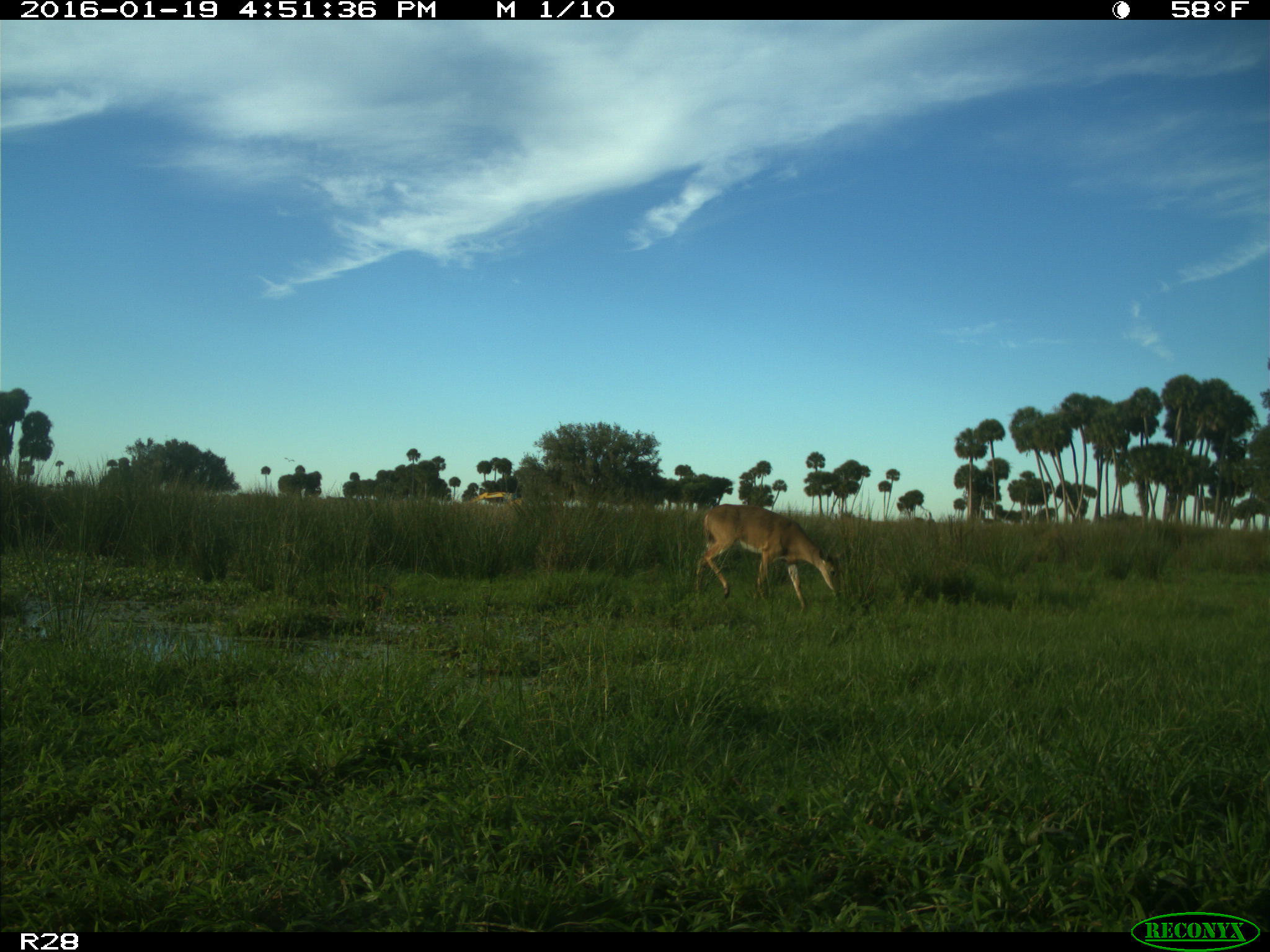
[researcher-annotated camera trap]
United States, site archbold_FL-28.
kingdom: Animalia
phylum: Chordata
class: Mammalia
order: Artiodactyla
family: Cervidae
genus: Odocoileus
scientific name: Odocoileus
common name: deer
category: unidentified deer